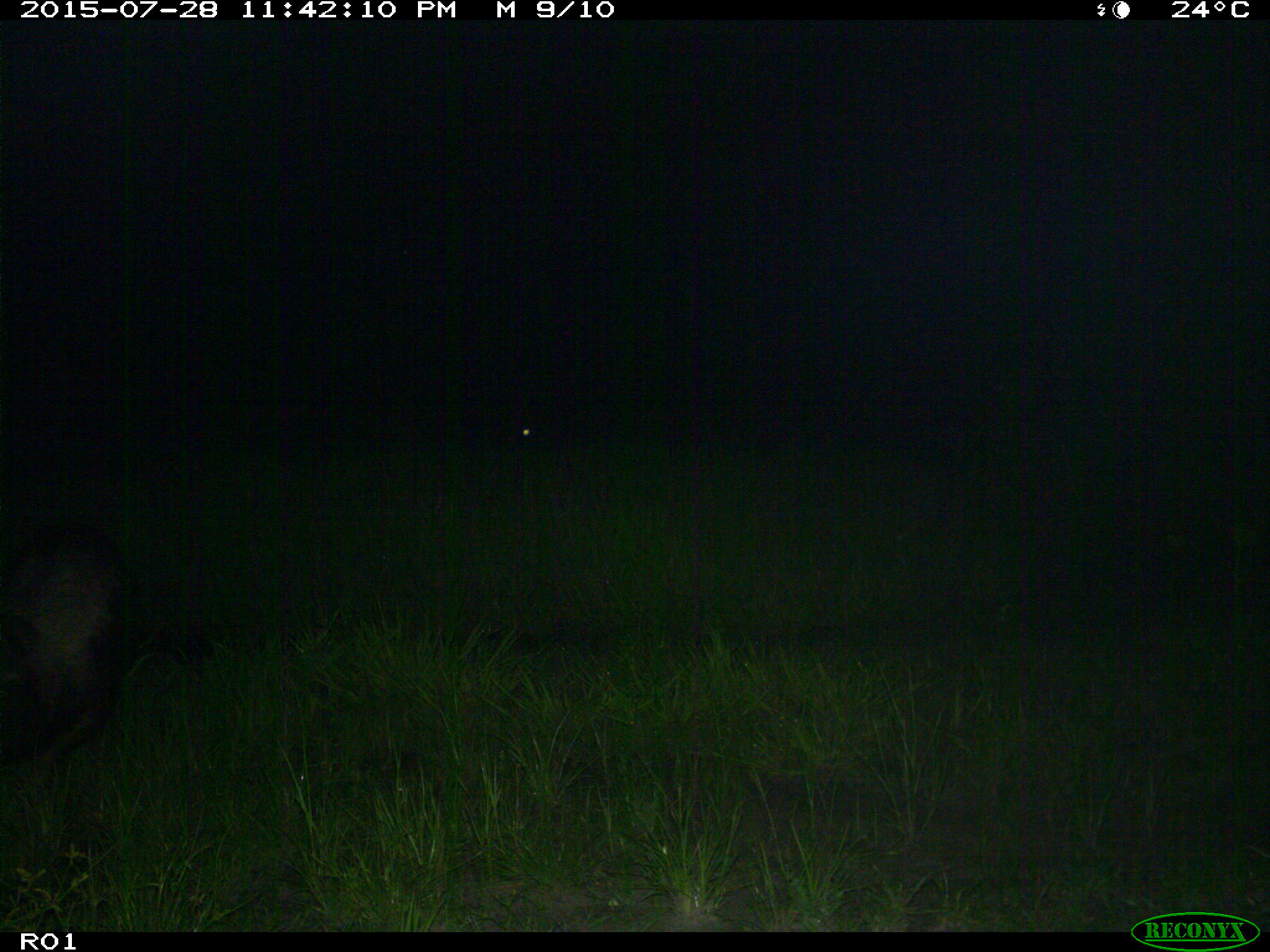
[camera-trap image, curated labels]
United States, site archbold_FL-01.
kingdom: Animalia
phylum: Chordata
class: Mammalia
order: Artiodactyla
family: Suidae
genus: Sus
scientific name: Sus scrofa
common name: wild boar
Sus scrofa (wild boar).